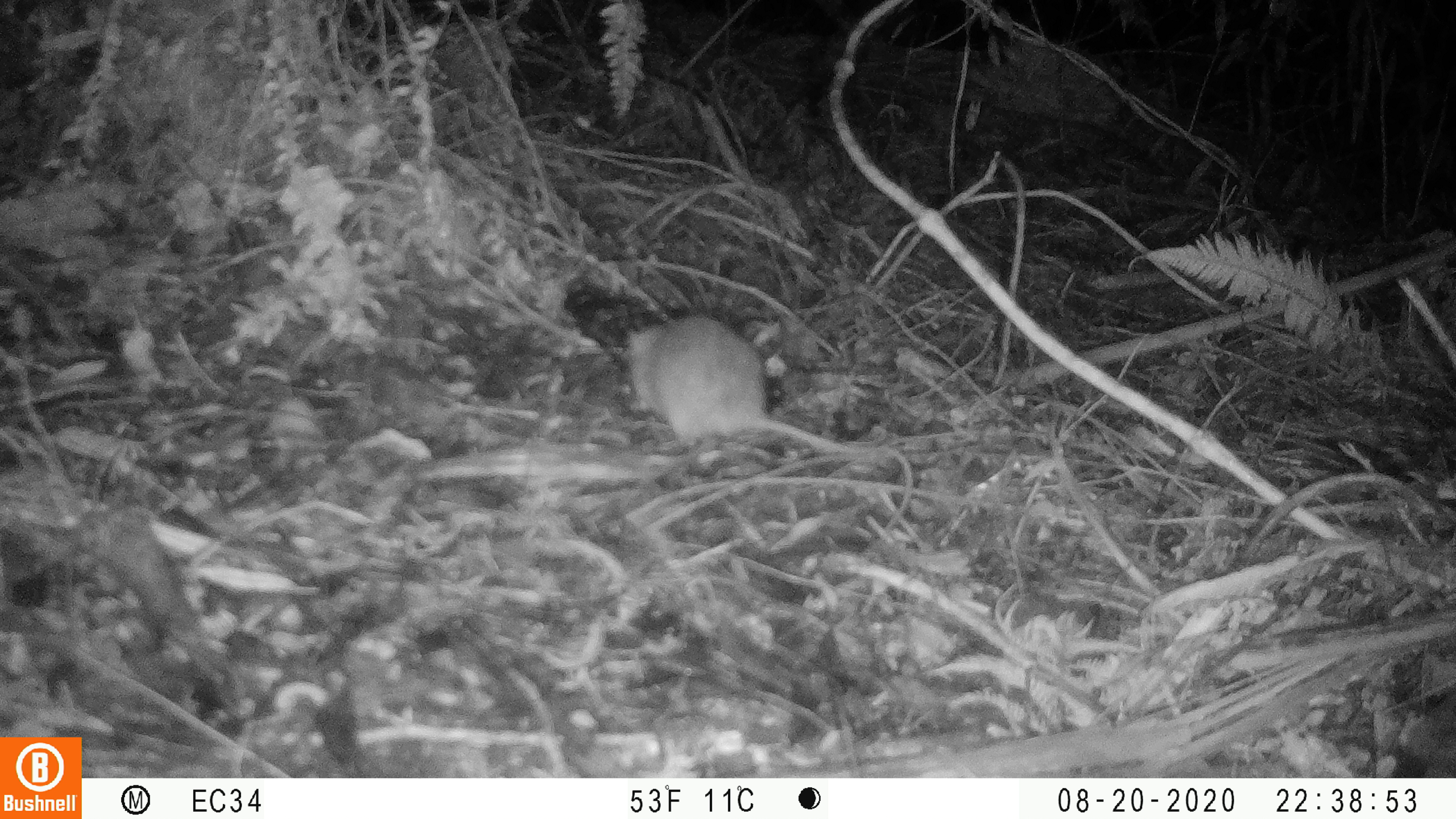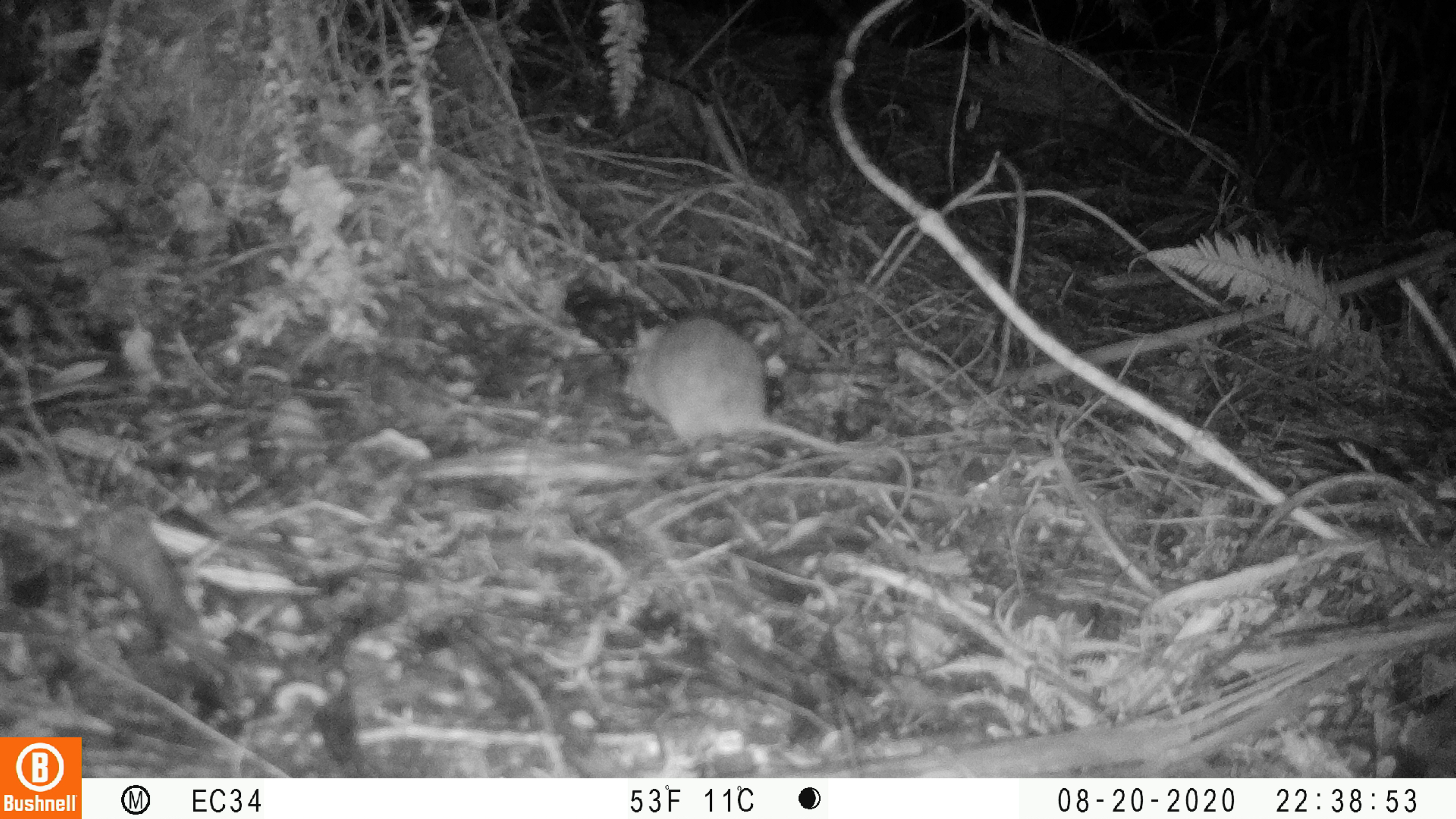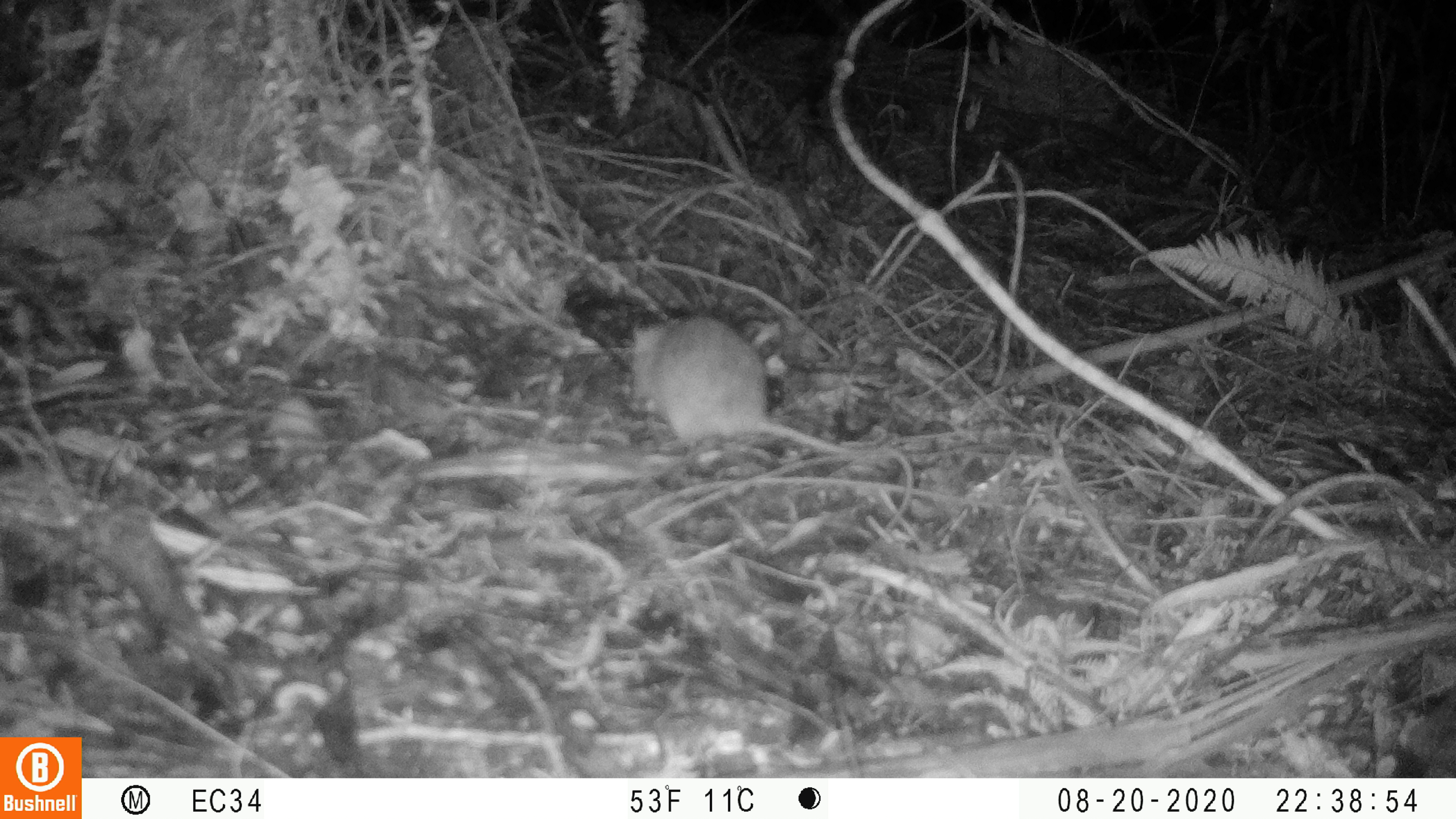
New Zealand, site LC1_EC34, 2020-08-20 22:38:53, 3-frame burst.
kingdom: Animalia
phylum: Chordata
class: Mammalia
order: Rodentia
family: Muridae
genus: Rattus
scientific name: Rattus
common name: rat